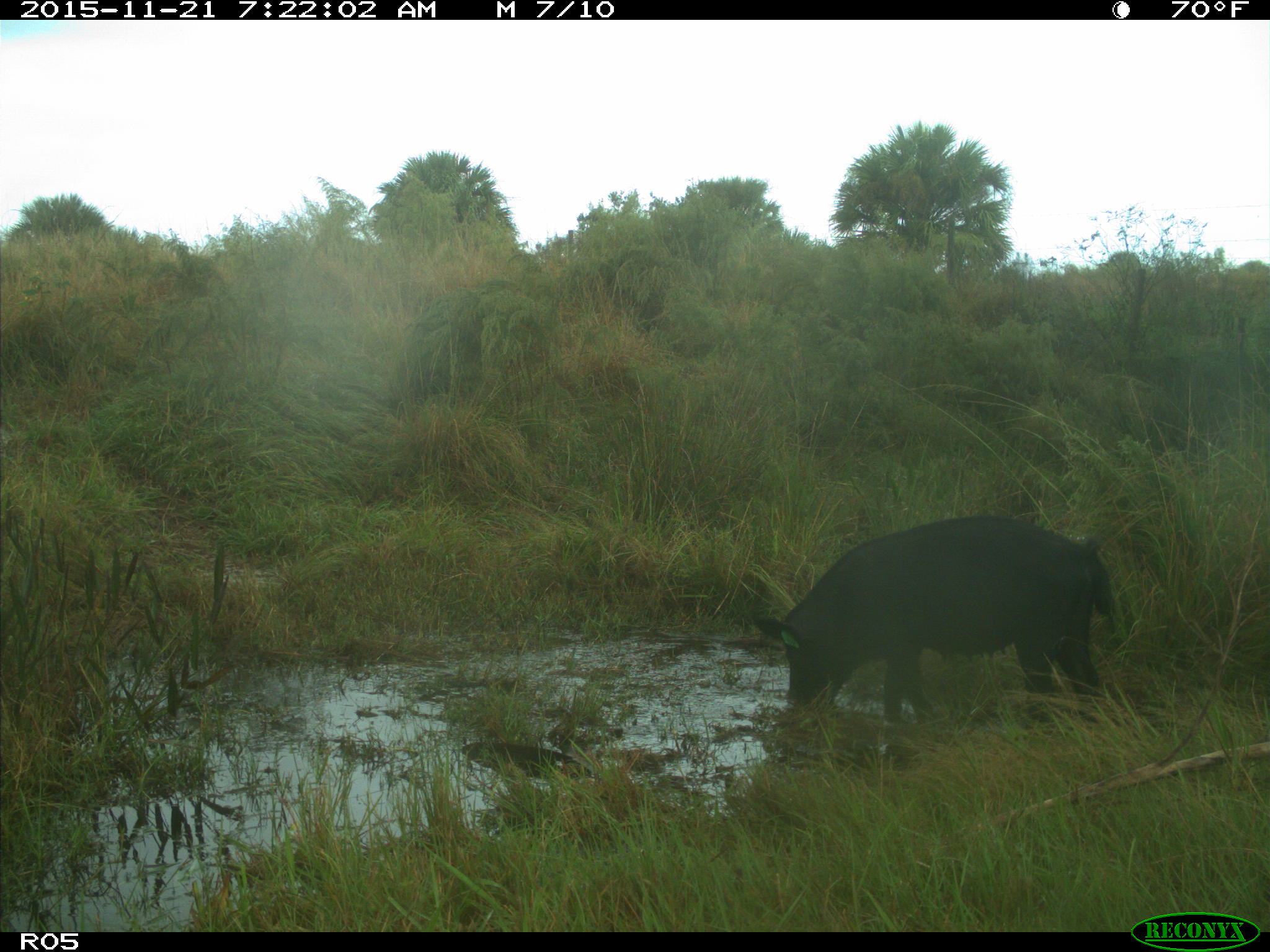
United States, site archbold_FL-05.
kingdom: Animalia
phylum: Chordata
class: Mammalia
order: Artiodactyla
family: Suidae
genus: Sus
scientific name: Sus scrofa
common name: wild boar